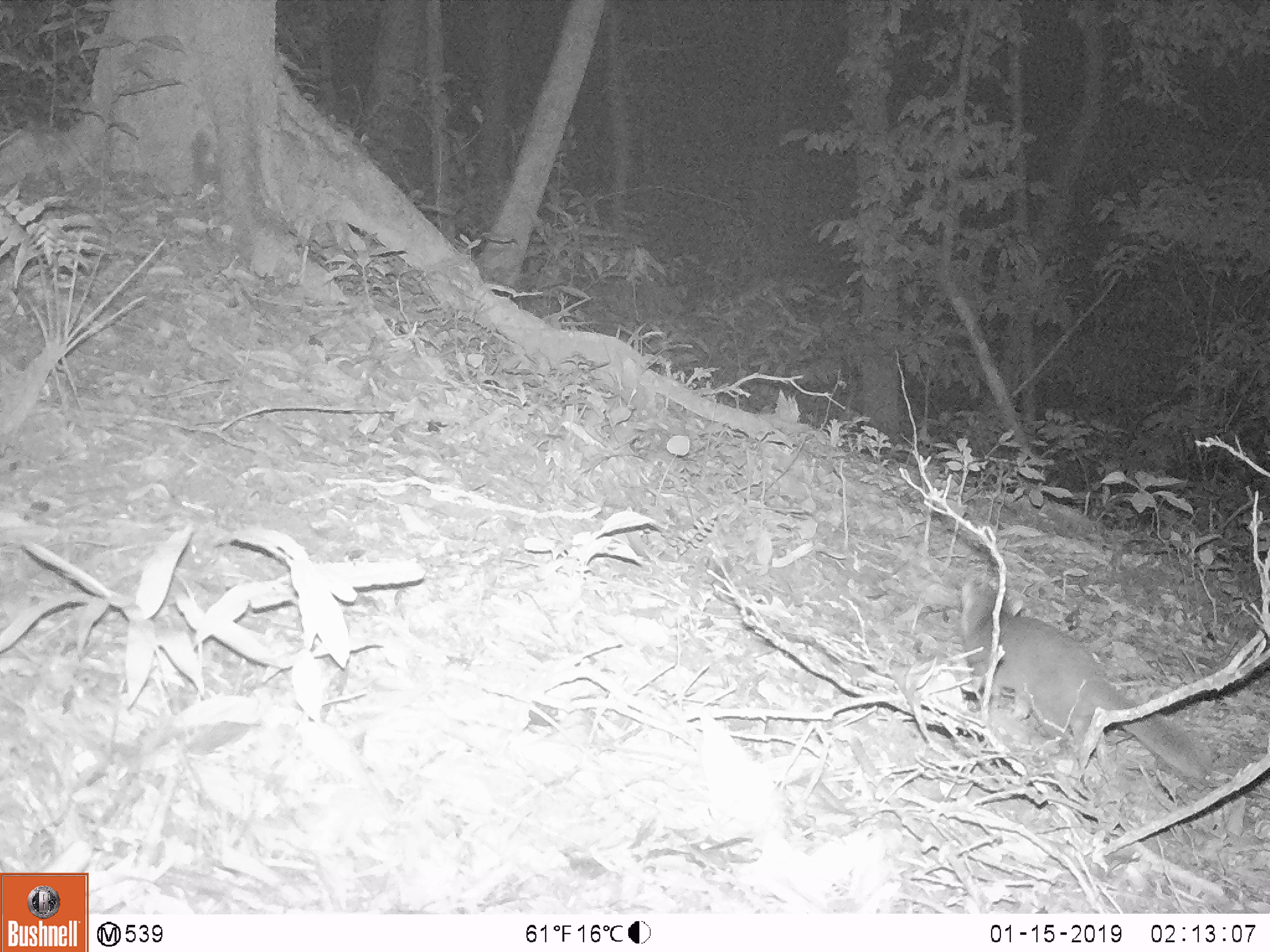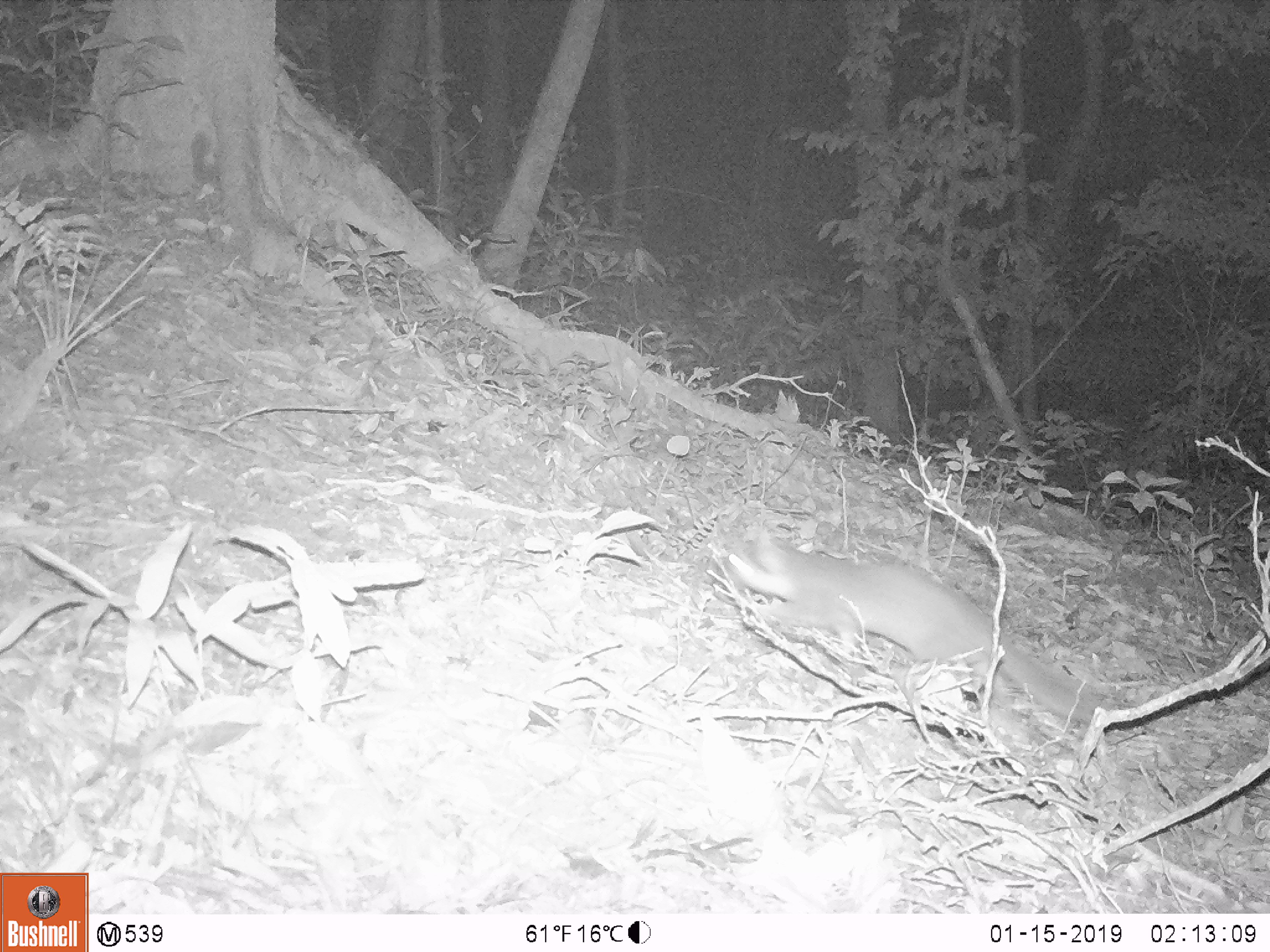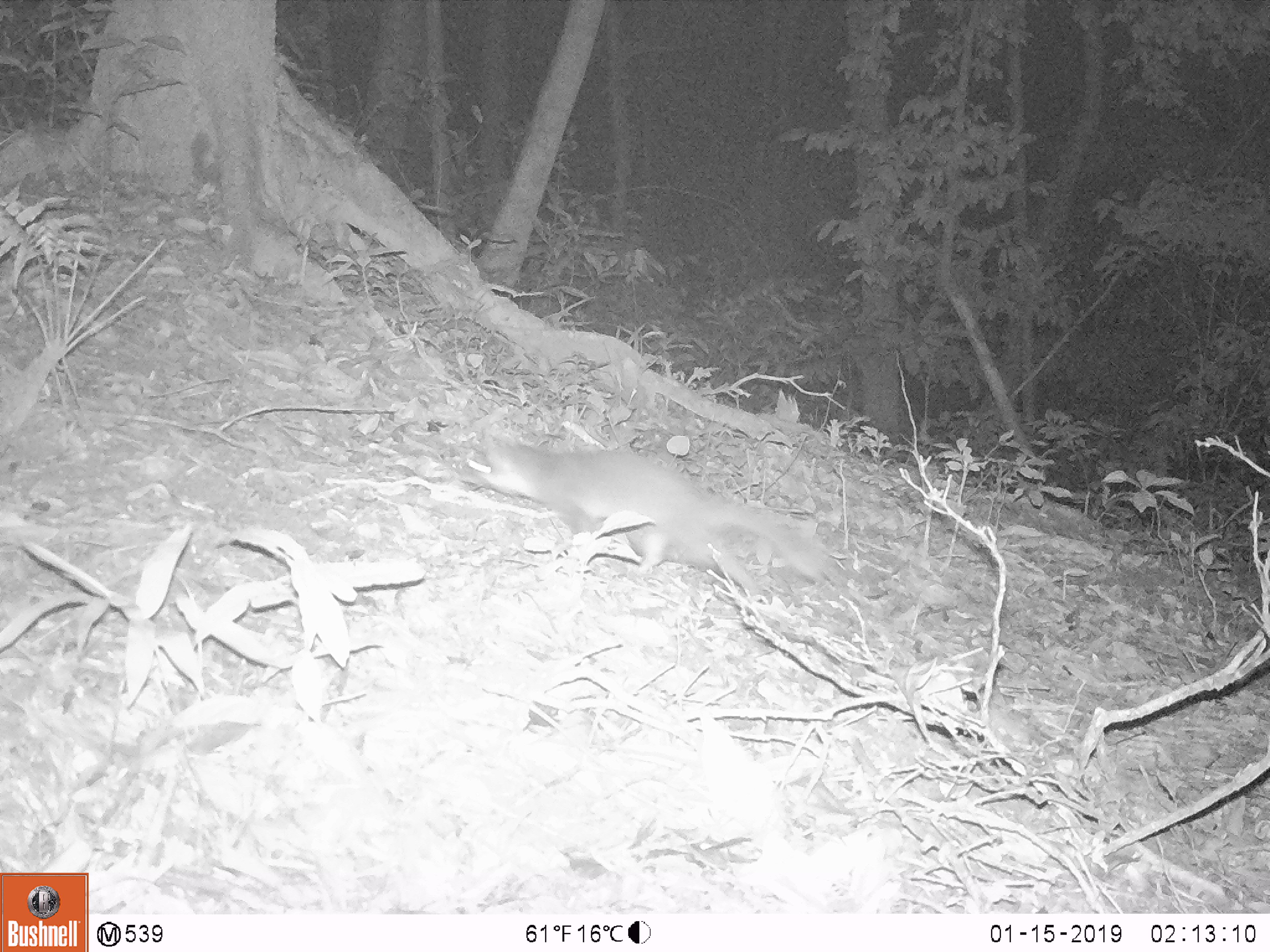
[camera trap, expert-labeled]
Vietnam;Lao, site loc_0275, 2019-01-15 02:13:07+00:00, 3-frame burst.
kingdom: Animalia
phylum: Chordata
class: Mammalia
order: Carnivora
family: Mustelidae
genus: Melogale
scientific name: Melogale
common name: ferret badger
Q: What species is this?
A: Ferret badger (Melogale).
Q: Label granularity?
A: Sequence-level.